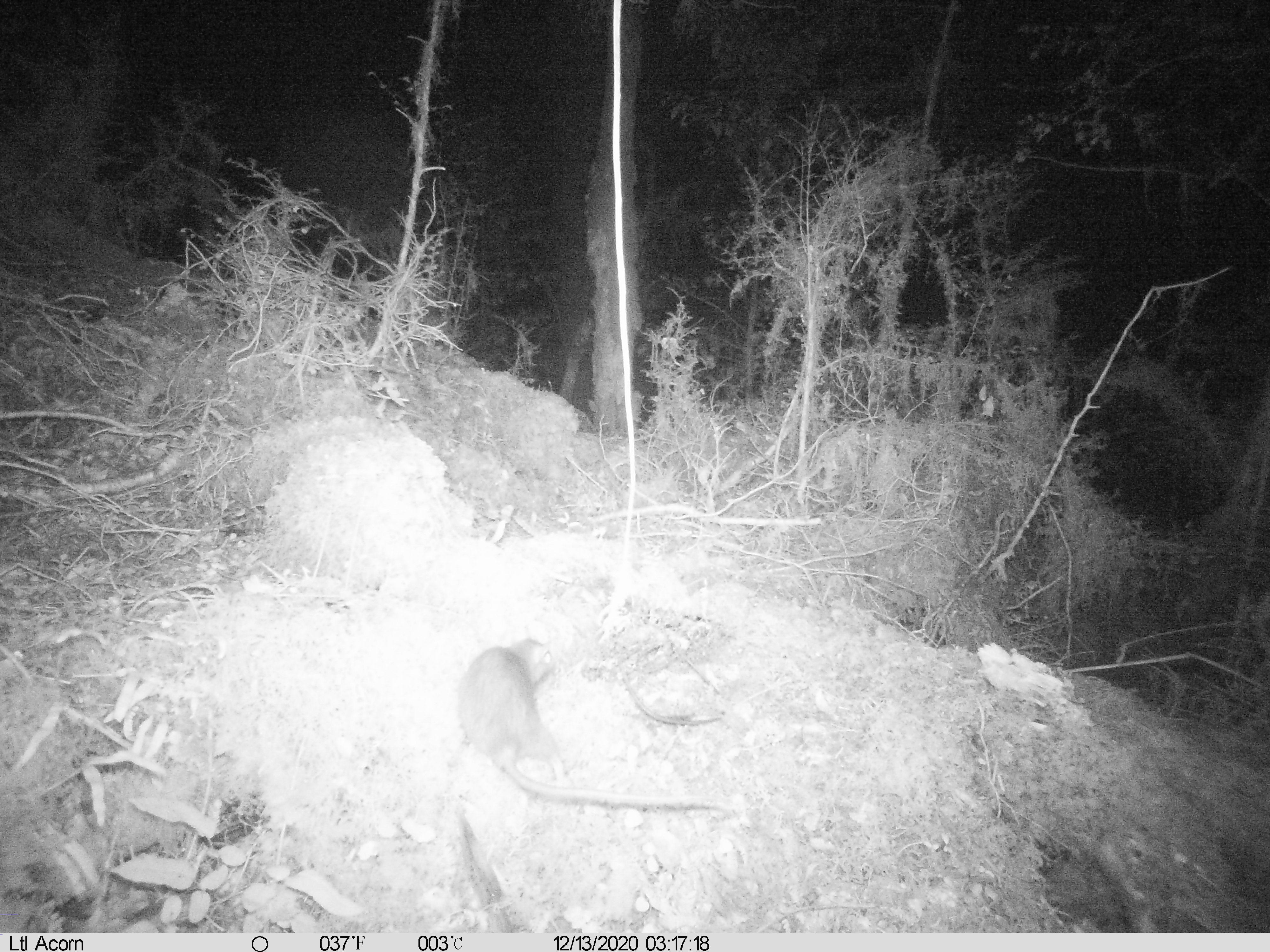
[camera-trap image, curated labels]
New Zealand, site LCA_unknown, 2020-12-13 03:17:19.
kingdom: Animalia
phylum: Chordata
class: Mammalia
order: Rodentia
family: Muridae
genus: Rattus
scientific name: Rattus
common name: rat